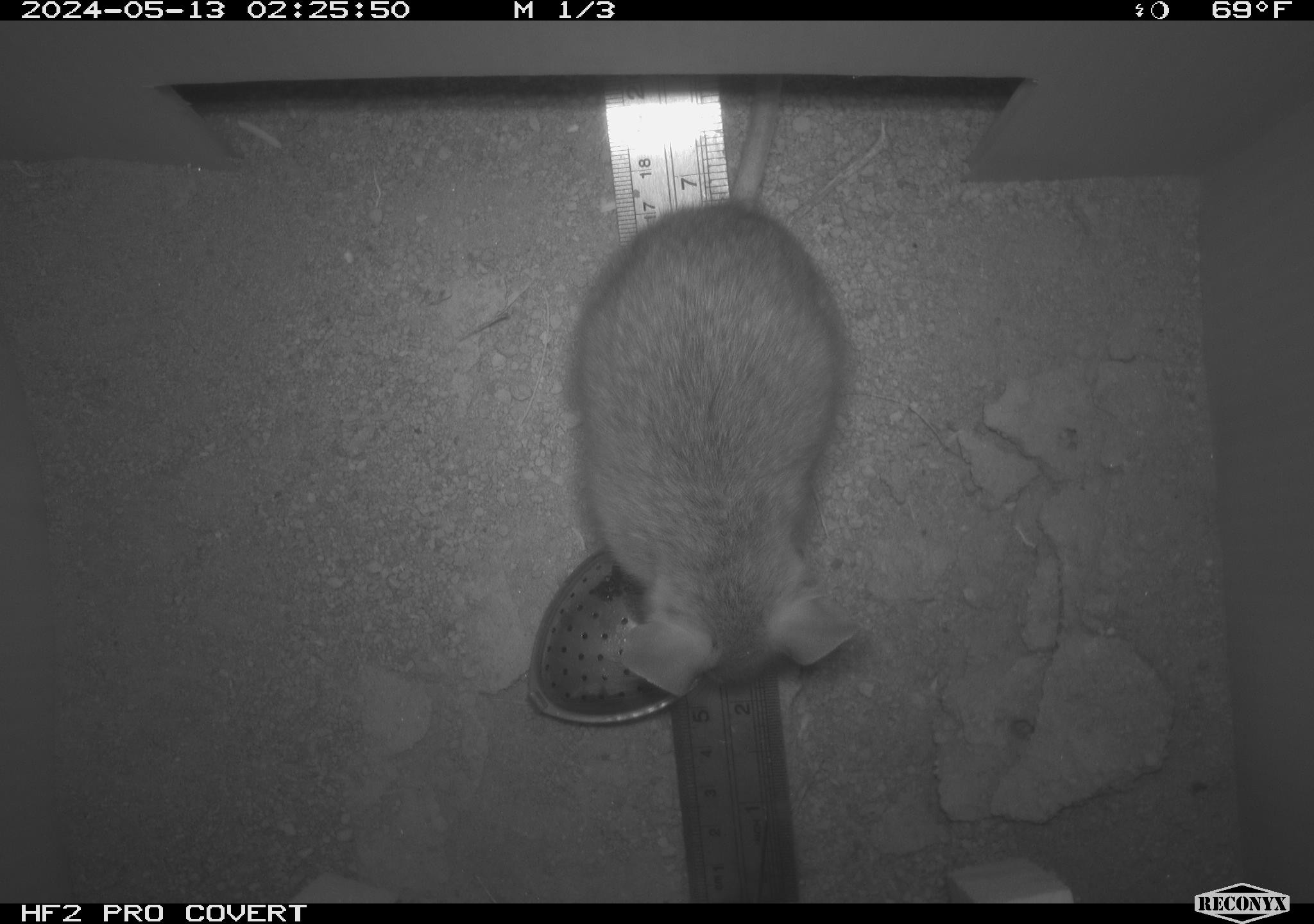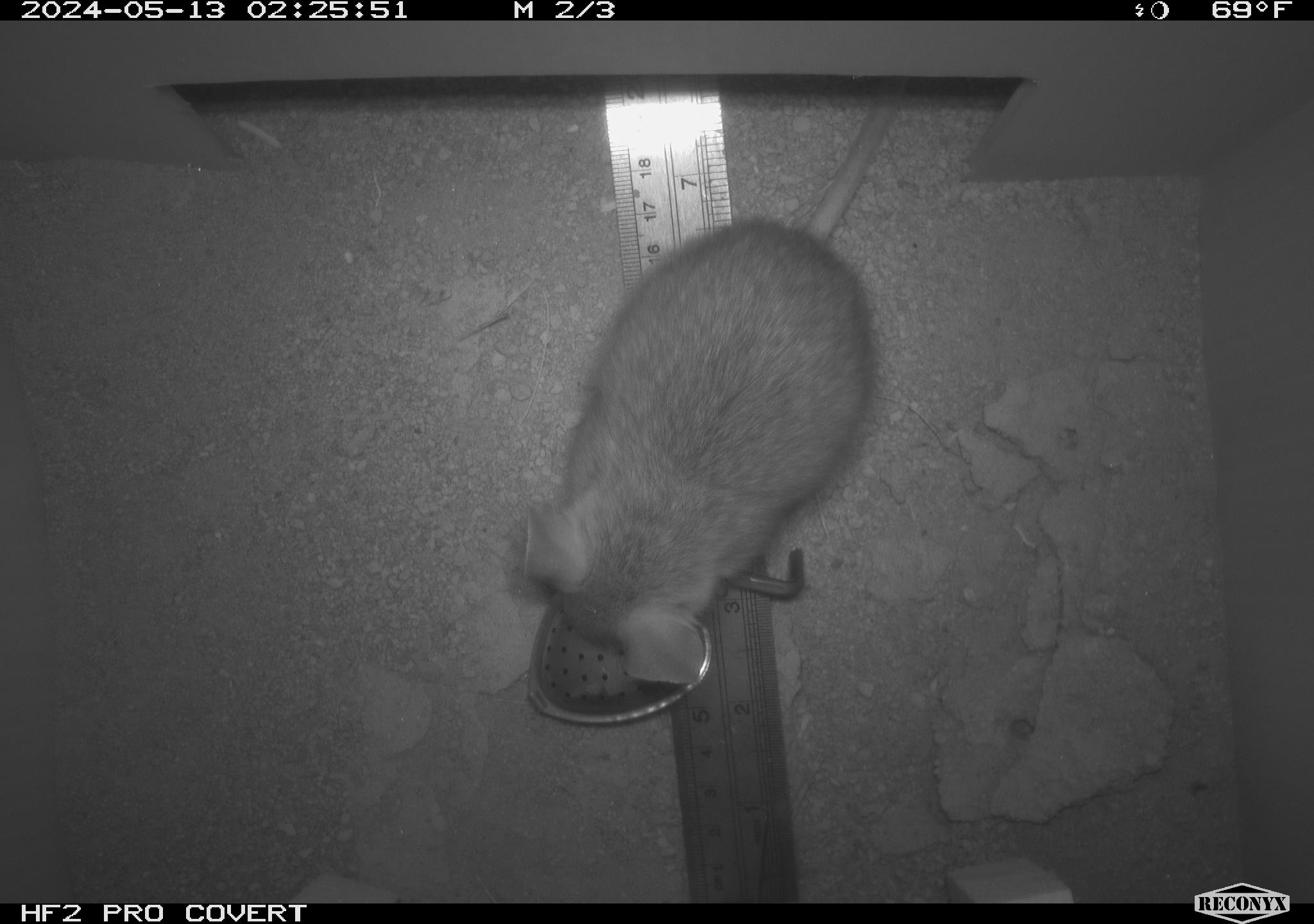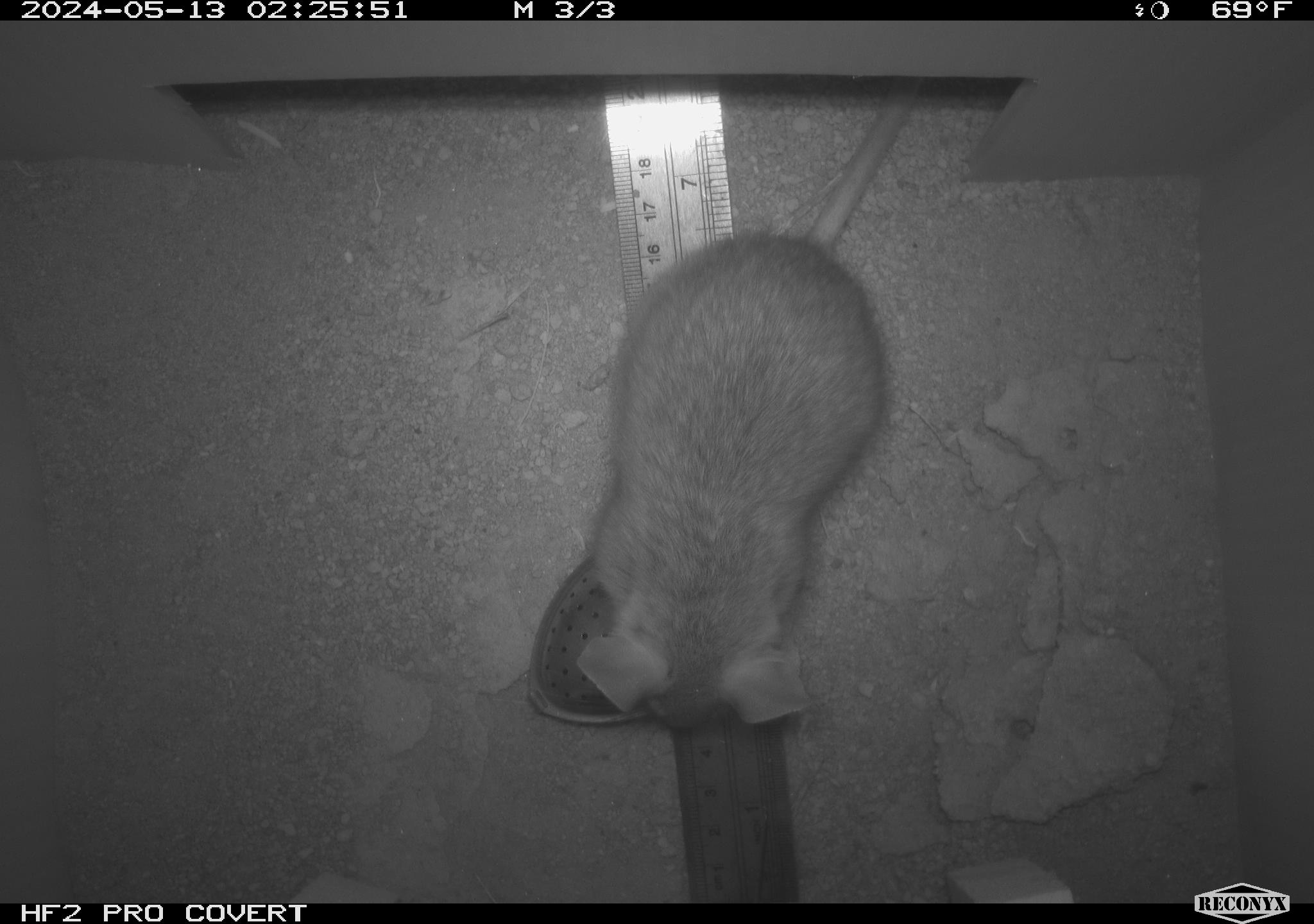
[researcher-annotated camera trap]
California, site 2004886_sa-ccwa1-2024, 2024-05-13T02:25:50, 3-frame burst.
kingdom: Animalia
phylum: Chordata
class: Mammalia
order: Rodentia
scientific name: Rodentia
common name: woodrat or rat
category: woodrat or rat species